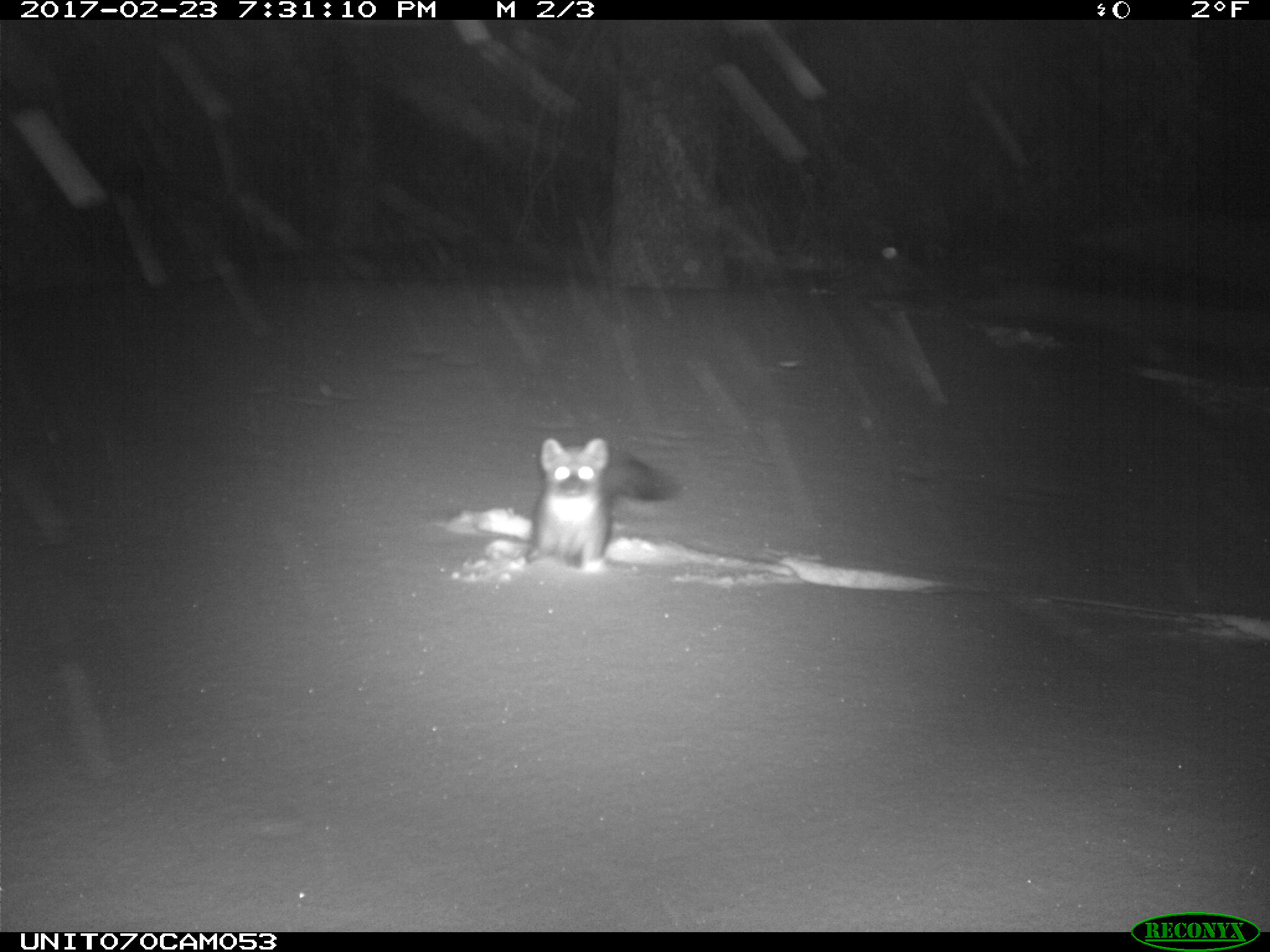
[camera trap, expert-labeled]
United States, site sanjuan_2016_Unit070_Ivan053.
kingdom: Animalia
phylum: Chordata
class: Mammalia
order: Carnivora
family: Mustelidae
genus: Martes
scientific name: Martes americana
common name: american marten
Martes americana (american marten).